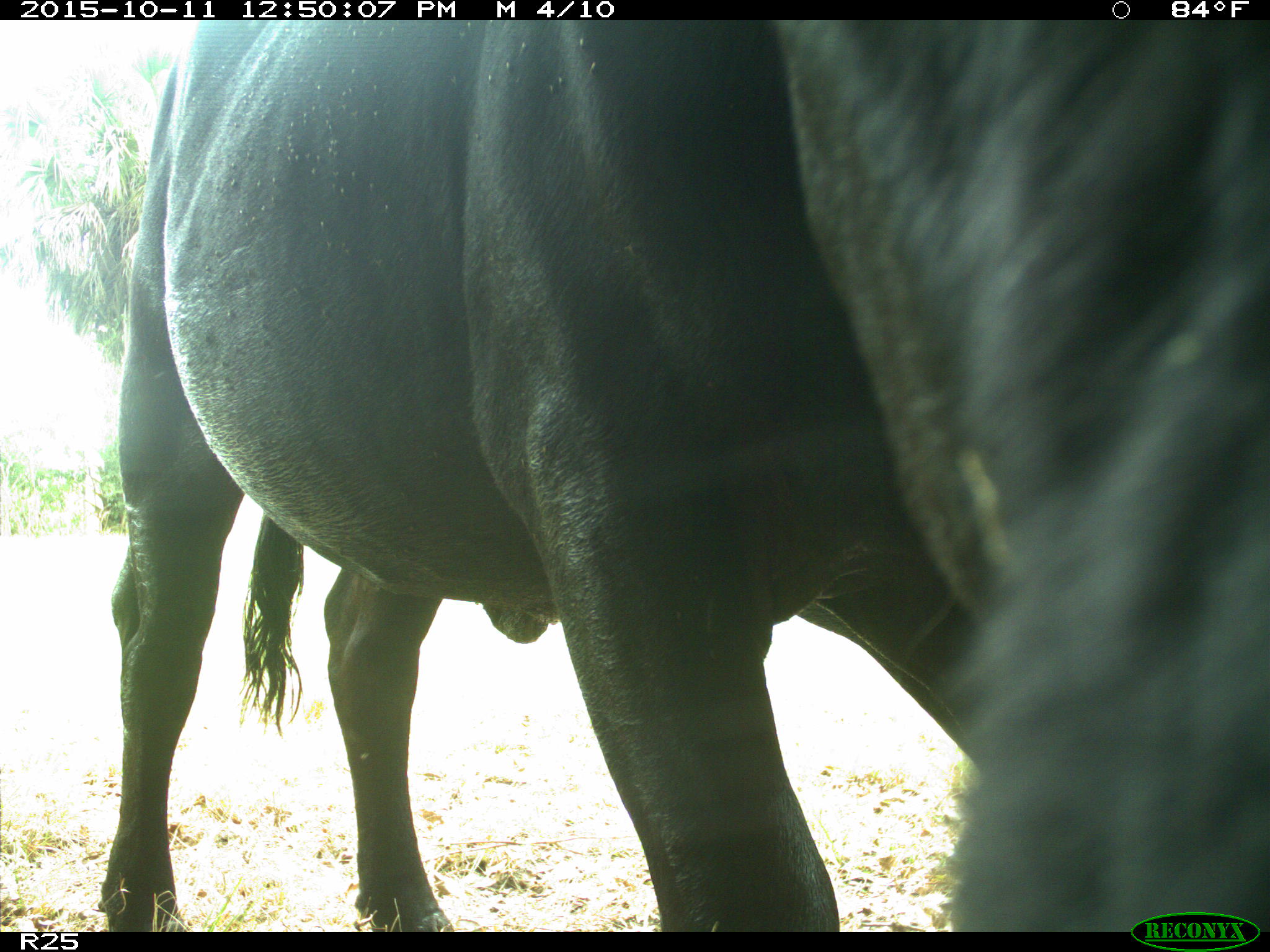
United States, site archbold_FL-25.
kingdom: Animalia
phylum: Chordata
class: Mammalia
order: Artiodactyla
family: Bovidae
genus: Bos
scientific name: Bos taurus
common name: domestic cow